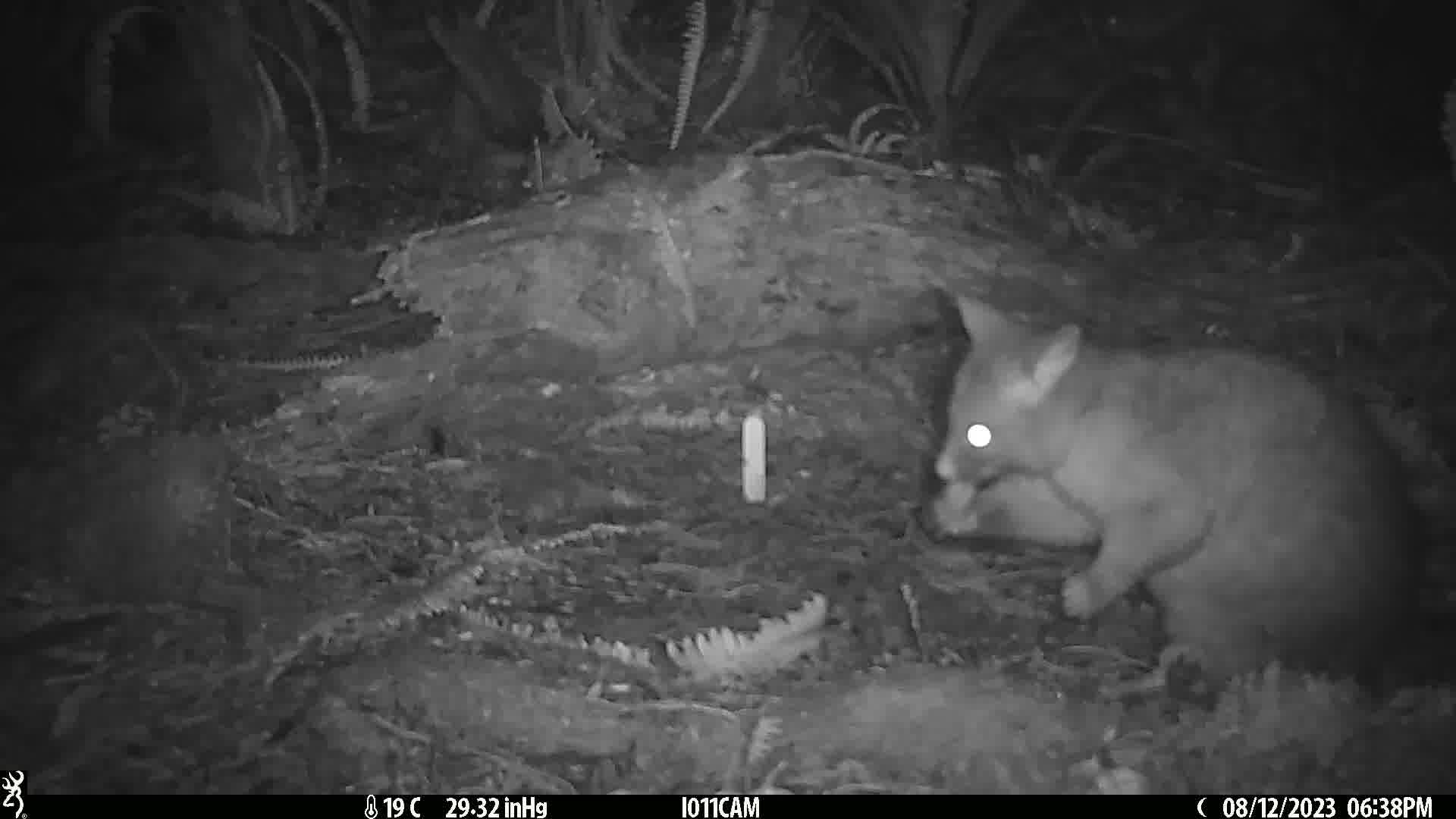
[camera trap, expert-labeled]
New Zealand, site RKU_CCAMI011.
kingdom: Animalia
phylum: Chordata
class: Mammalia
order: Diprotodontia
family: Phalangeridae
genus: Trichosurus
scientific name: Trichosurus vulpecula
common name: common brushtail possum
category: possum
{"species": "possum (common brushtail possum) (Trichosurus vulpecula)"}